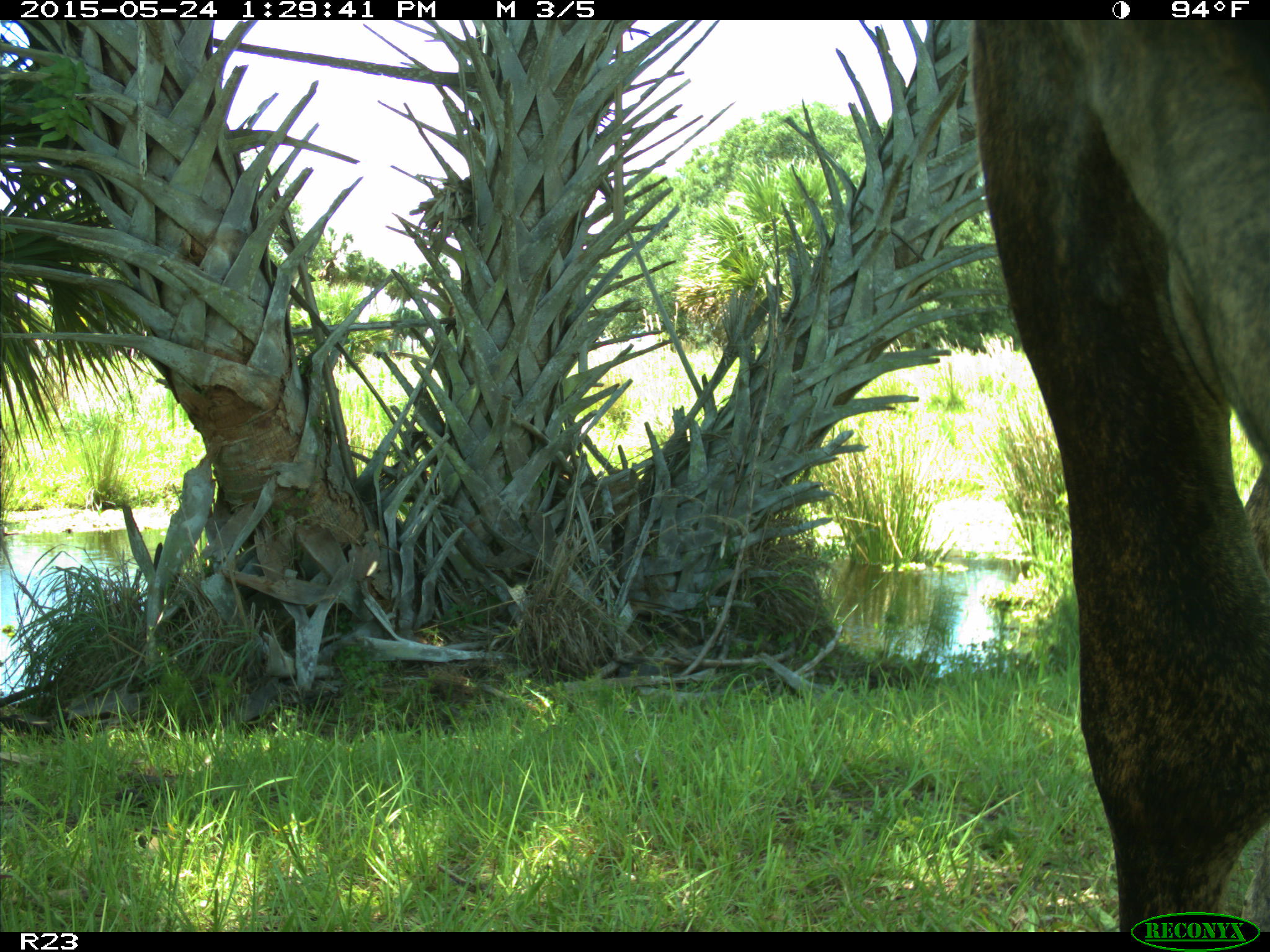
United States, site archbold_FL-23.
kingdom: Animalia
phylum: Chordata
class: Mammalia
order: Artiodactyla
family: Bovidae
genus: Bos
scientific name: Bos taurus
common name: domestic cow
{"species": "Bos taurus (domestic cow)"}